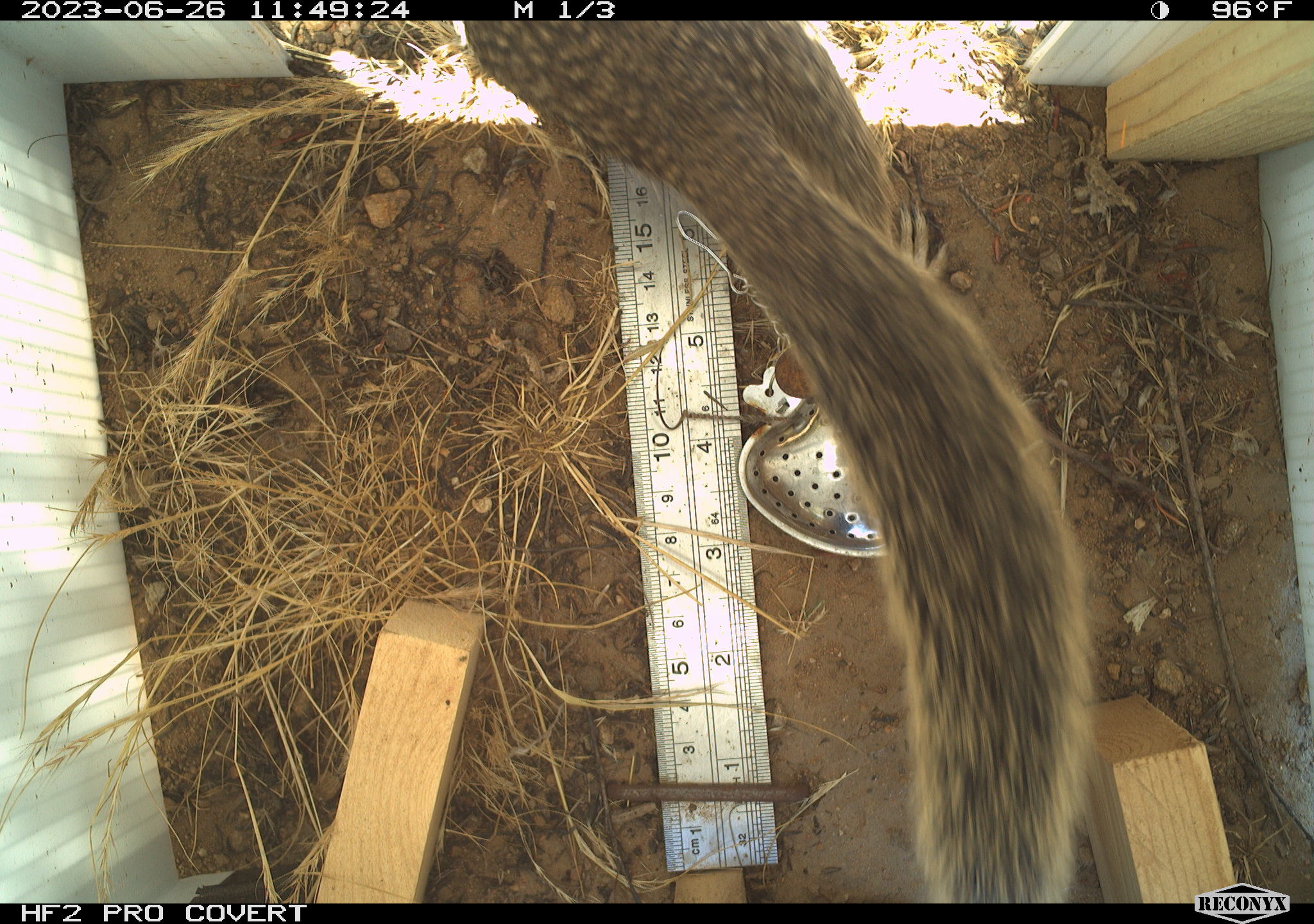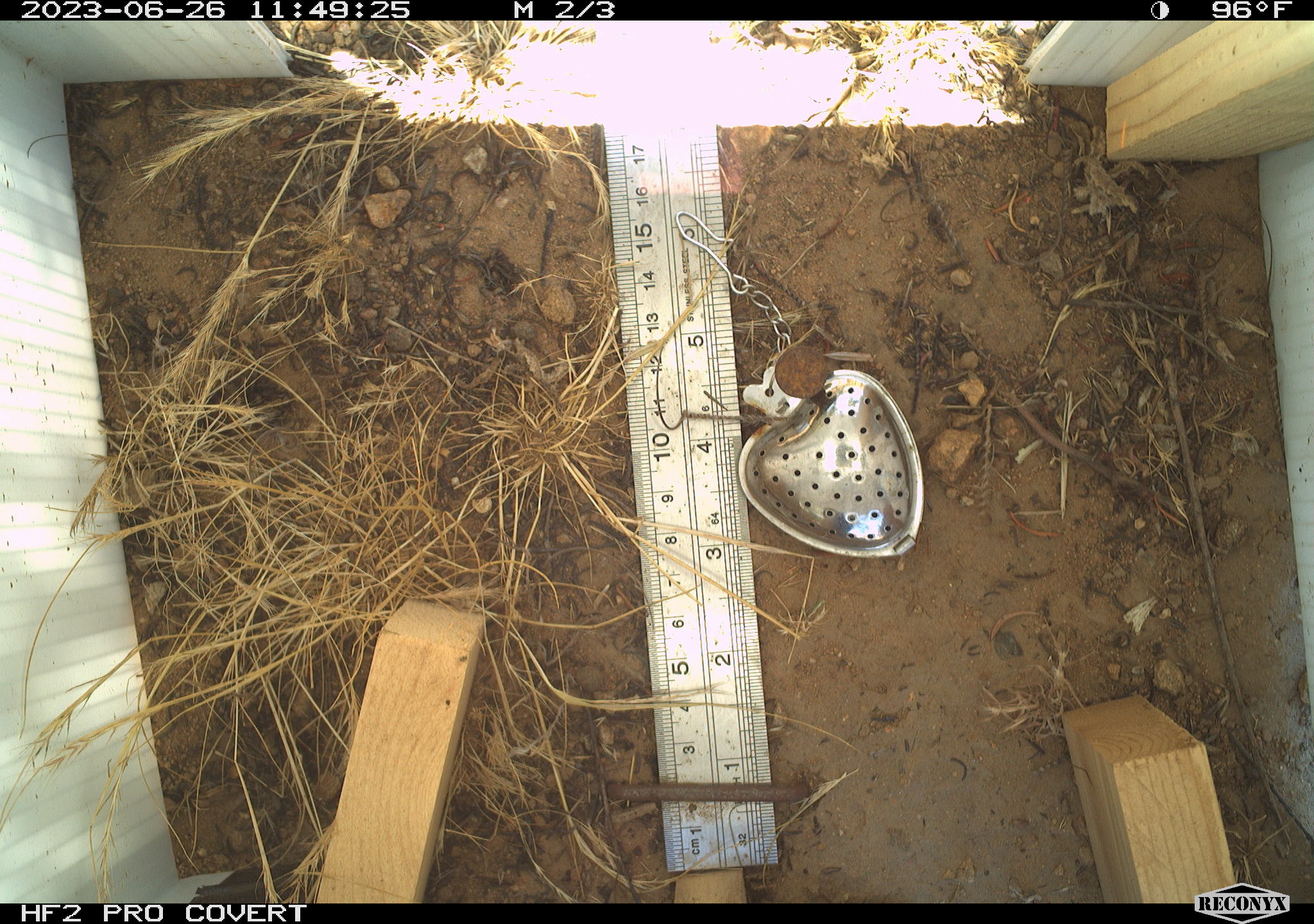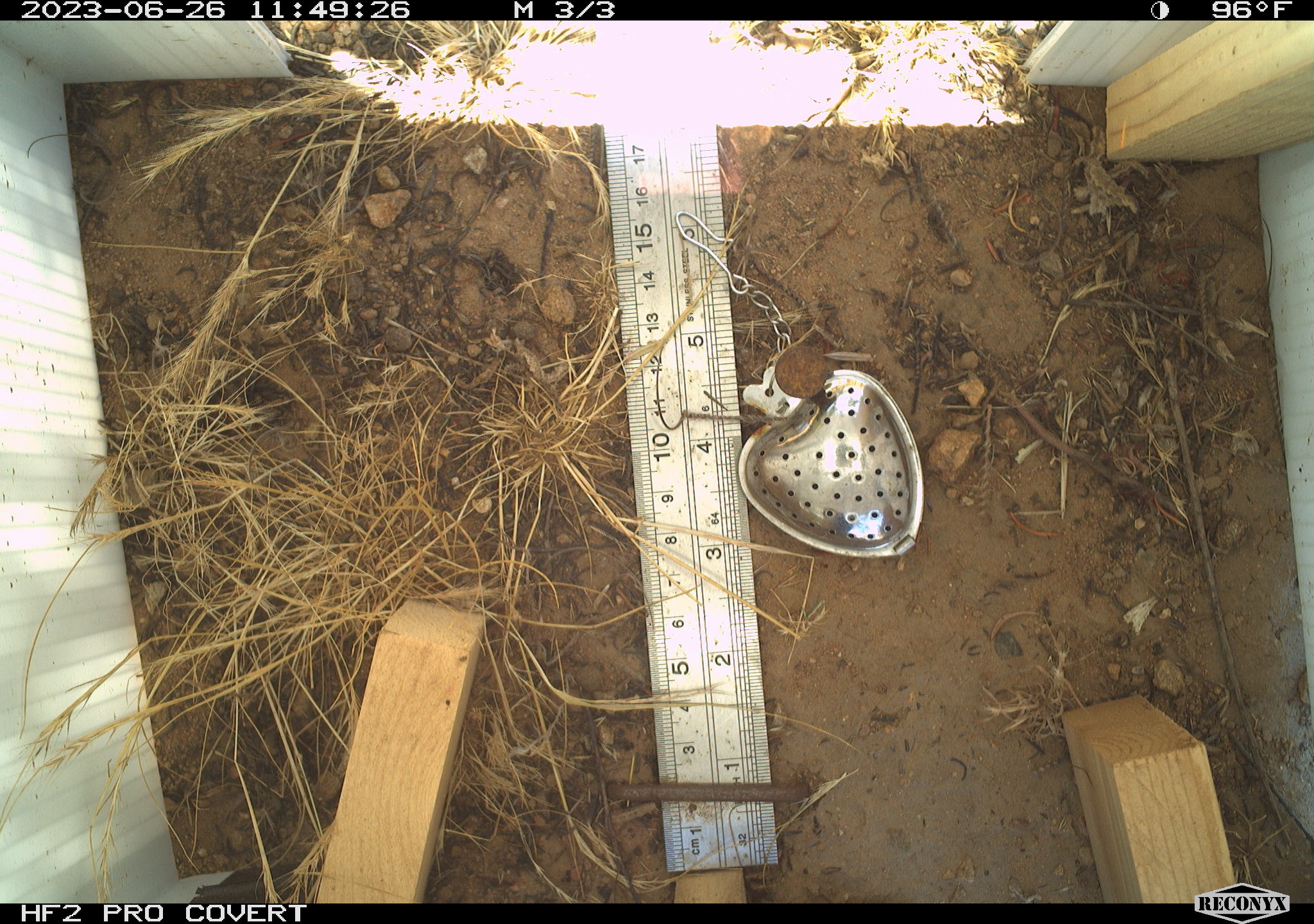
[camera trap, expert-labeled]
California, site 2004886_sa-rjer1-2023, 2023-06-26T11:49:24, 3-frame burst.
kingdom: Animalia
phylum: Chordata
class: Mammalia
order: Rodentia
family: Sciuridae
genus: Otospermophilus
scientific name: Otospermophilus beecheyi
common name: california ground squirrel